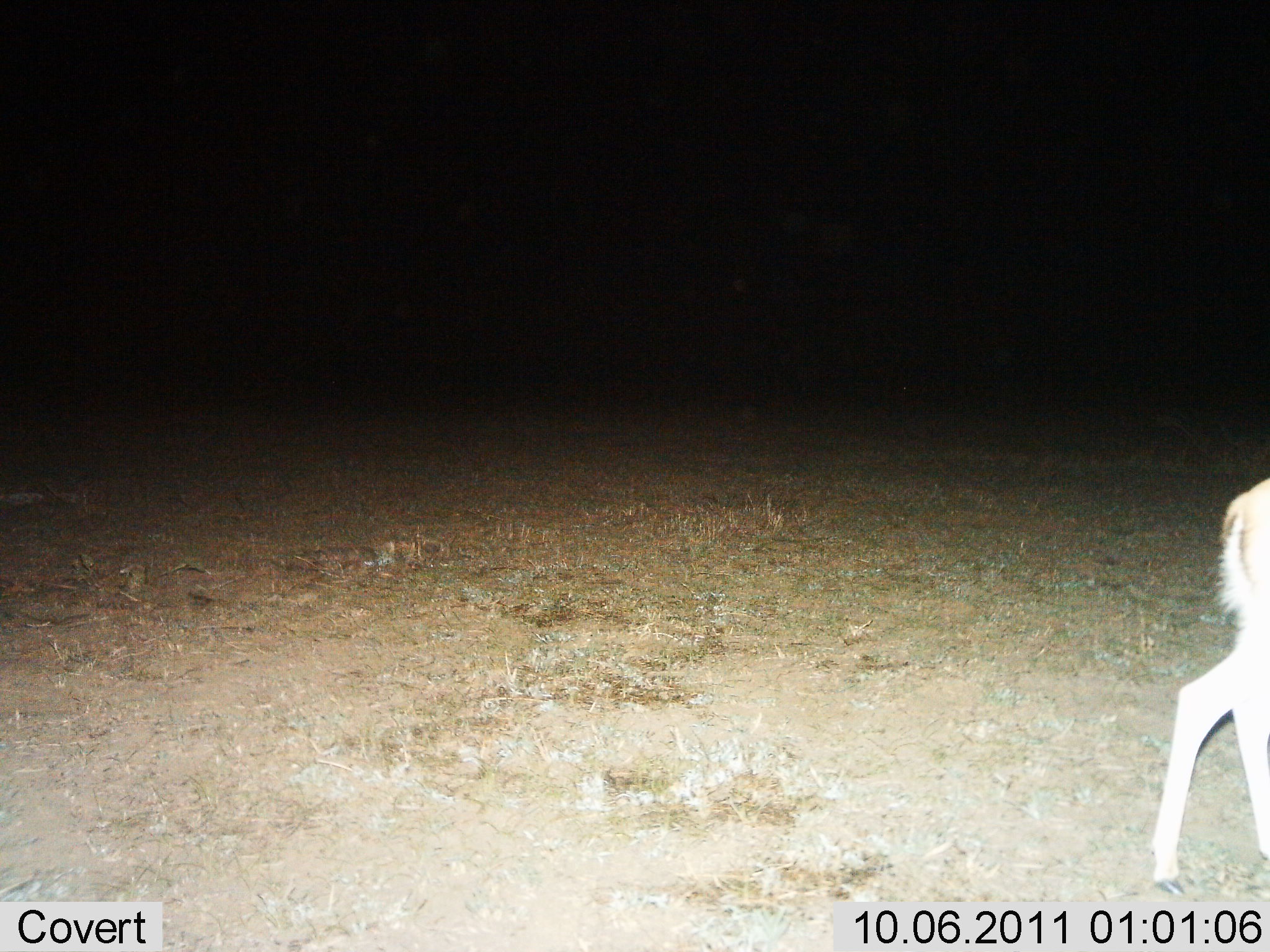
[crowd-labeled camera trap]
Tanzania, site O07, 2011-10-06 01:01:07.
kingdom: Animalia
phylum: Chordata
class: Mammalia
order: Artiodactyla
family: Bovidae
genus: Nanger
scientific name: Nanger granti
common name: grant's gazelle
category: gazellegrants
Gazellegrants (grant's gazelle) (Nanger granti), count 1. Behavior (volunteer vote fractions): standing 20%, resting 0%, moving 80%, interacting 0%. Young present (vote fraction): 0%. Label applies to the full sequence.